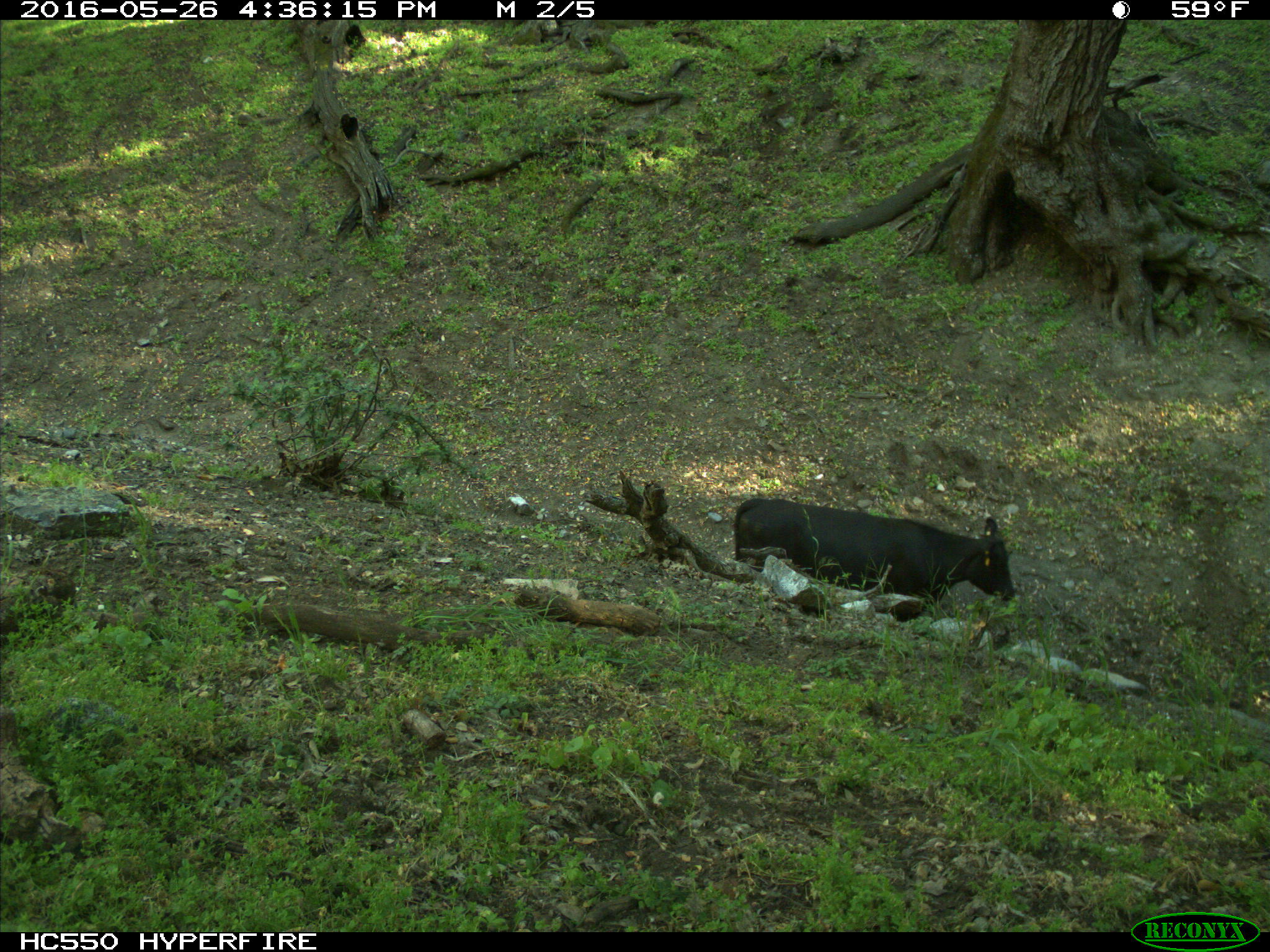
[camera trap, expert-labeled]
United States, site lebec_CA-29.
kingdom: Animalia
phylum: Chordata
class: Mammalia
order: Artiodactyla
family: Bovidae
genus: Bos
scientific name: Bos taurus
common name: domestic cow